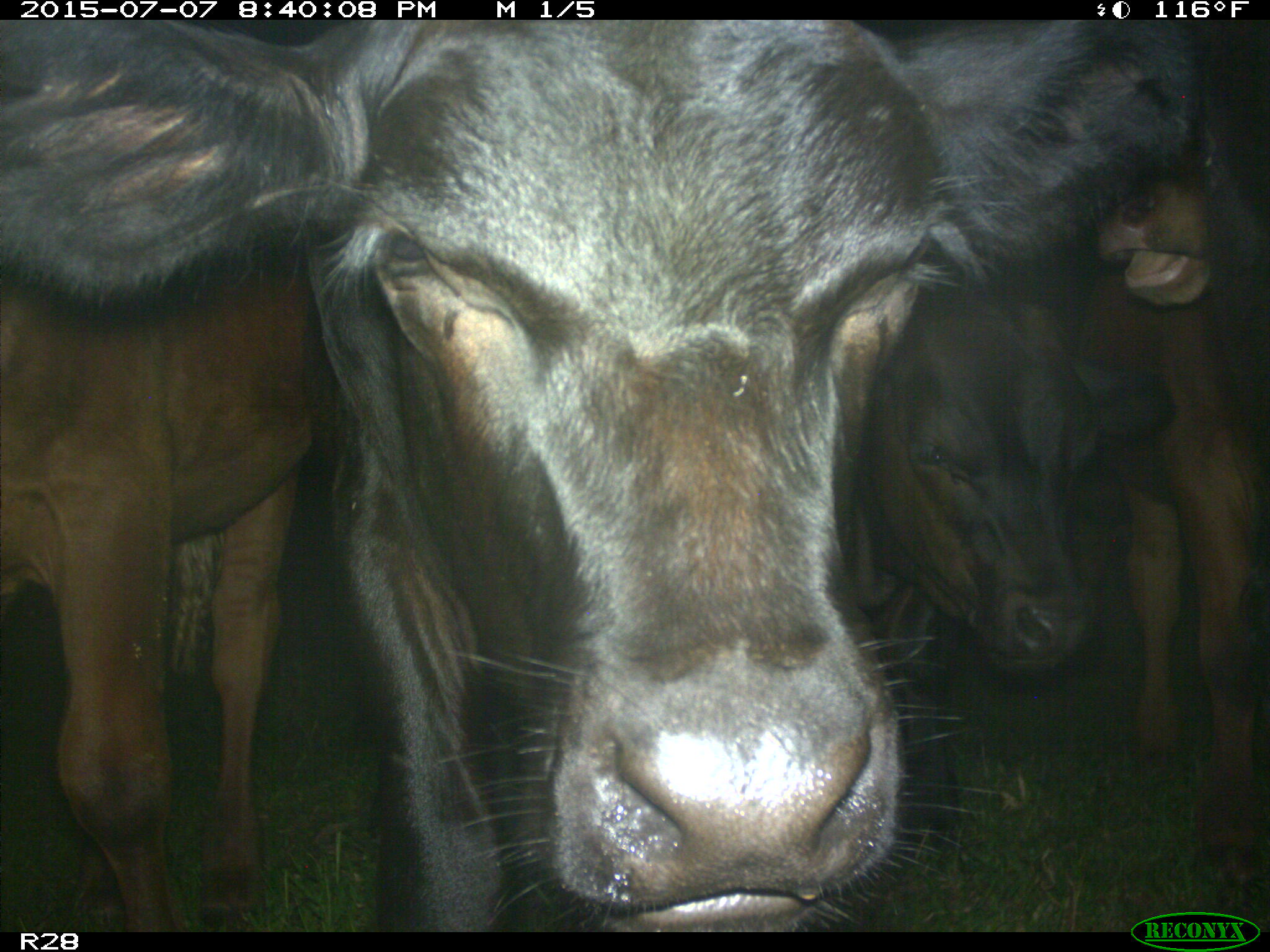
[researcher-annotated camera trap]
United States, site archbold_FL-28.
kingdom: Animalia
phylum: Chordata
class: Mammalia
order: Artiodactyla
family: Bovidae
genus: Bos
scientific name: Bos taurus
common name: domestic cow